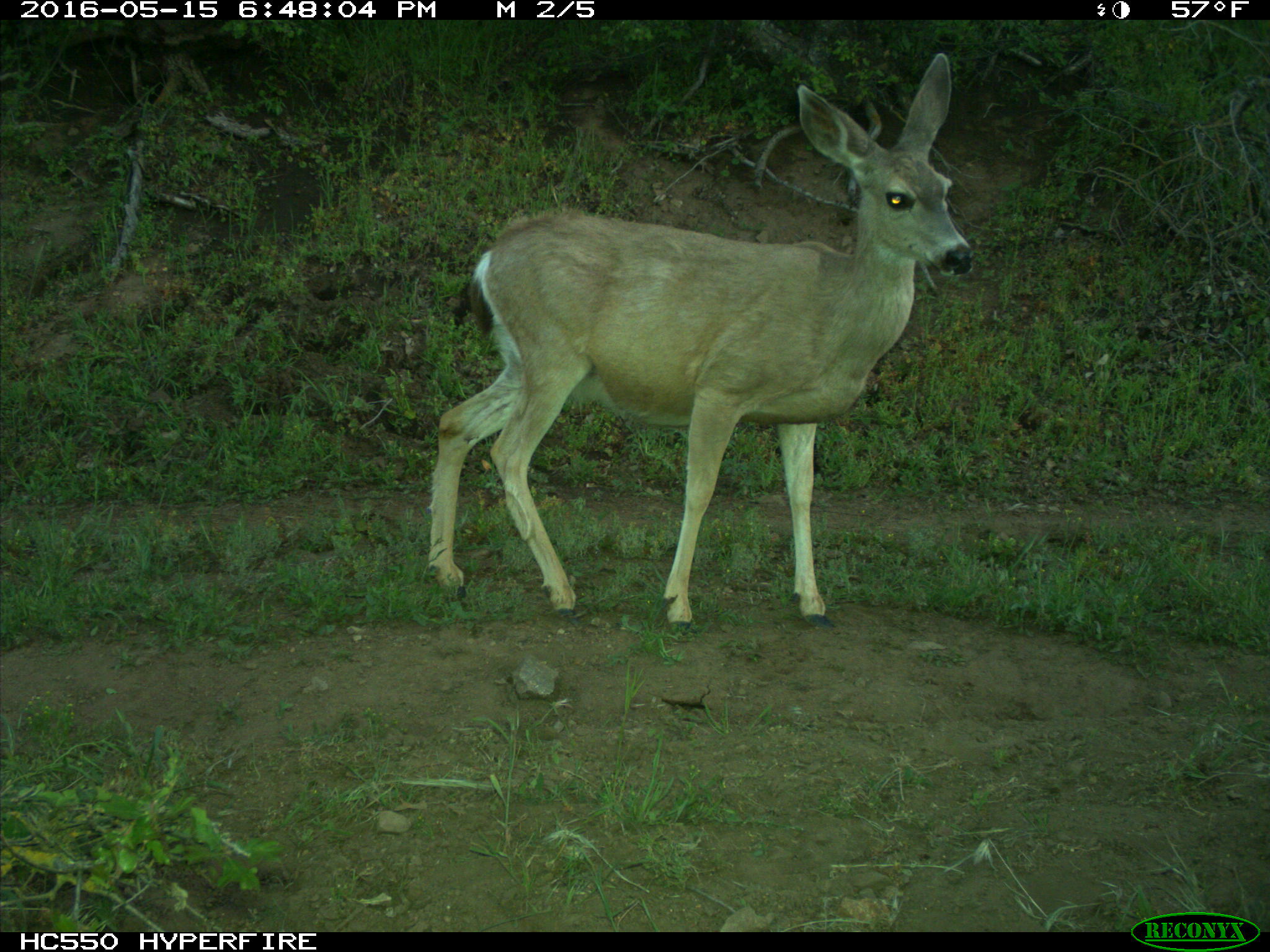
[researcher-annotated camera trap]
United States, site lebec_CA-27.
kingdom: Animalia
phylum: Chordata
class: Mammalia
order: Artiodactyla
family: Cervidae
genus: Odocoileus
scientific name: Odocoileus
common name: deer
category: unidentified deer